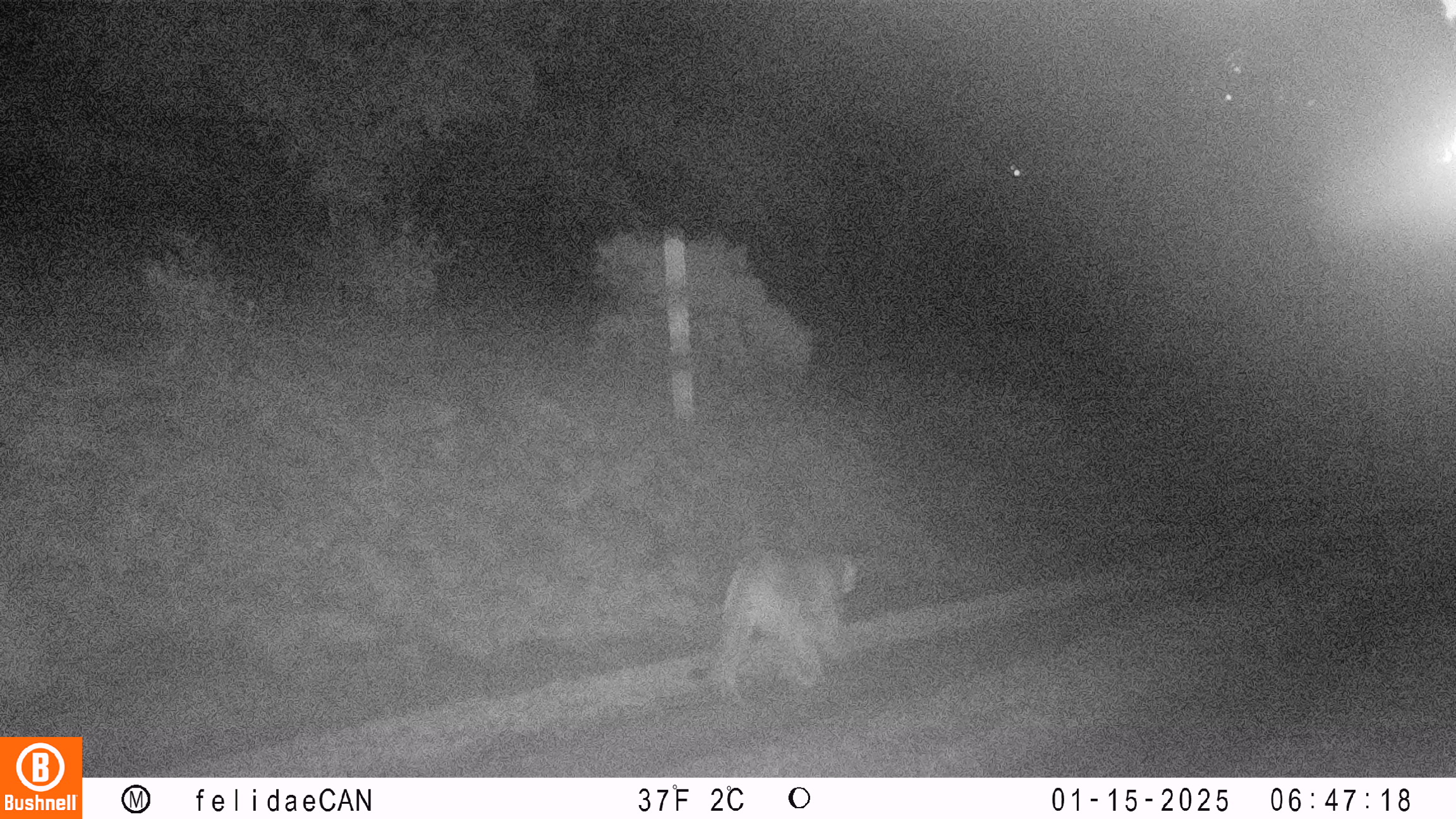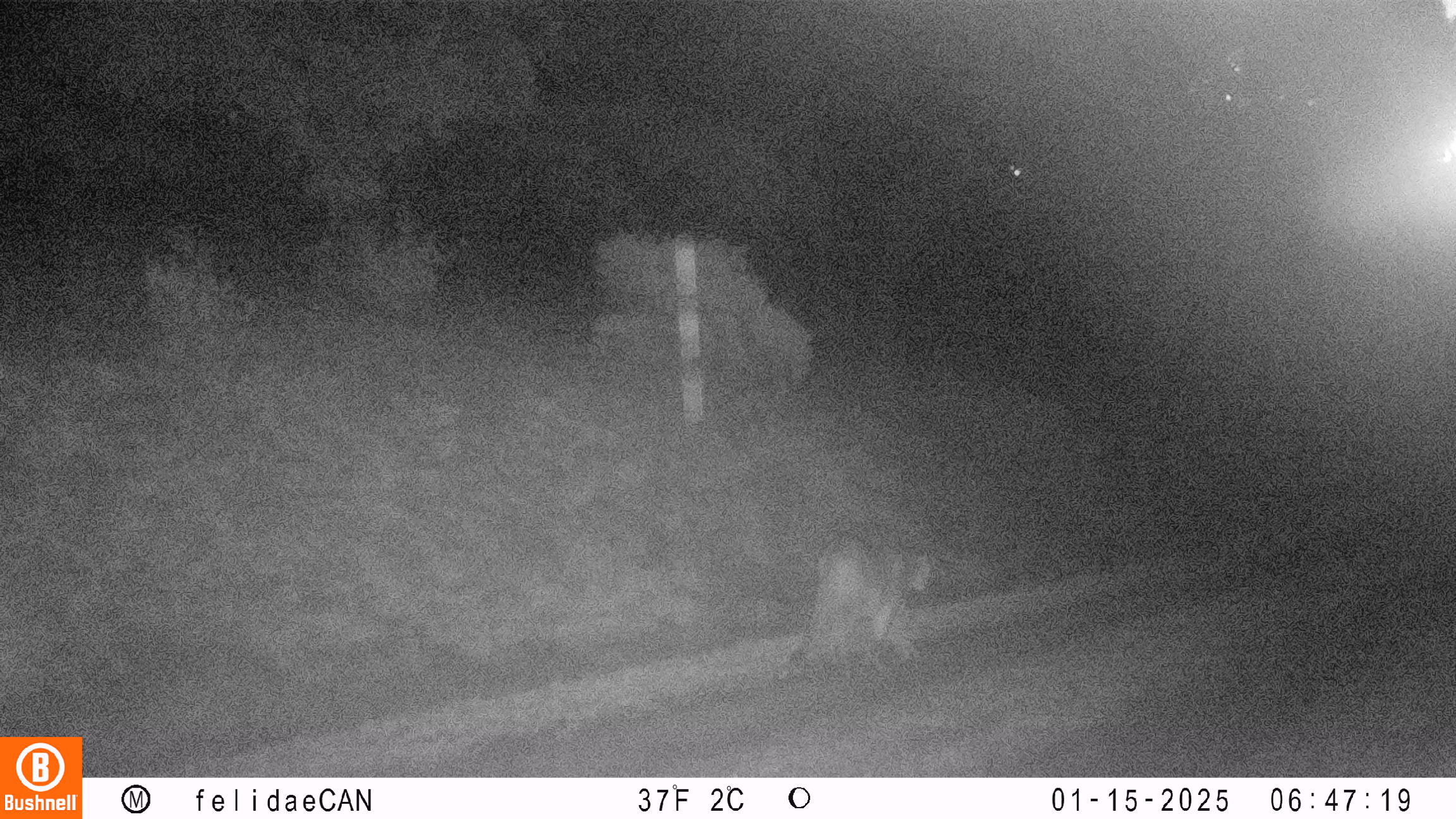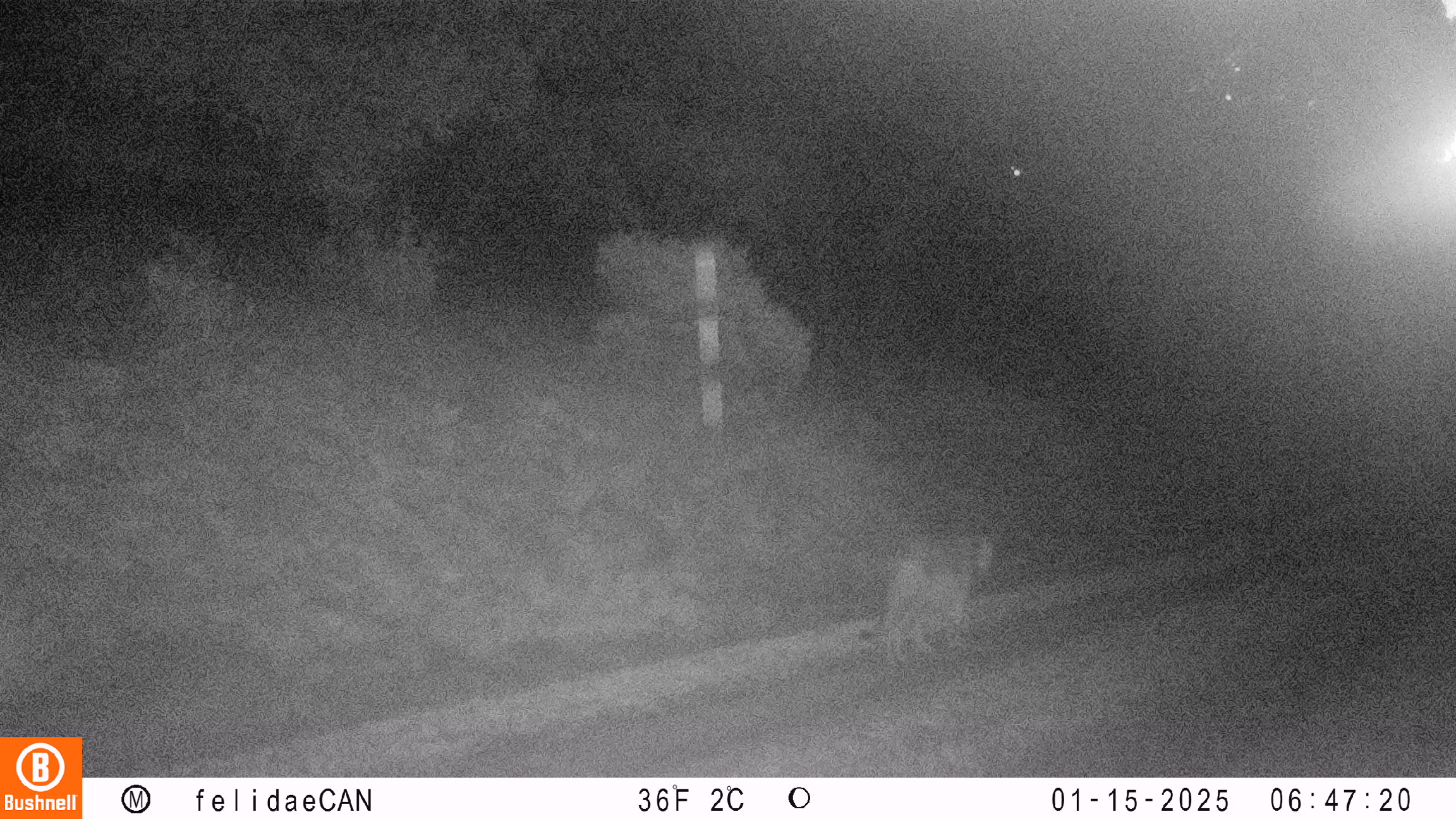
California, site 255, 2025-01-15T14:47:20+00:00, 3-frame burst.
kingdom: Animalia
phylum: Chordata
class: Mammalia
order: Carnivora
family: Felidae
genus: Puma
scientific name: Puma concolor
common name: puma